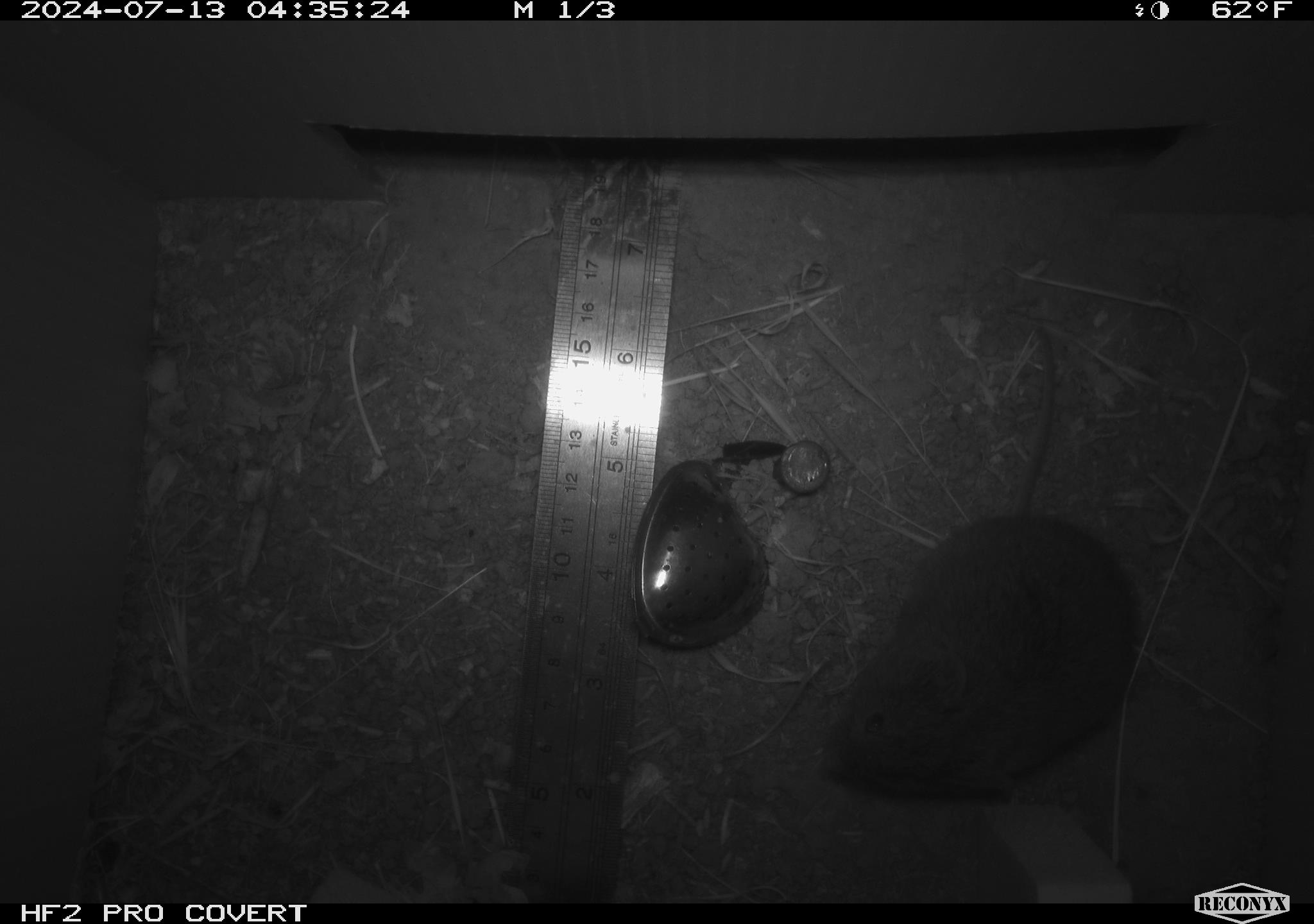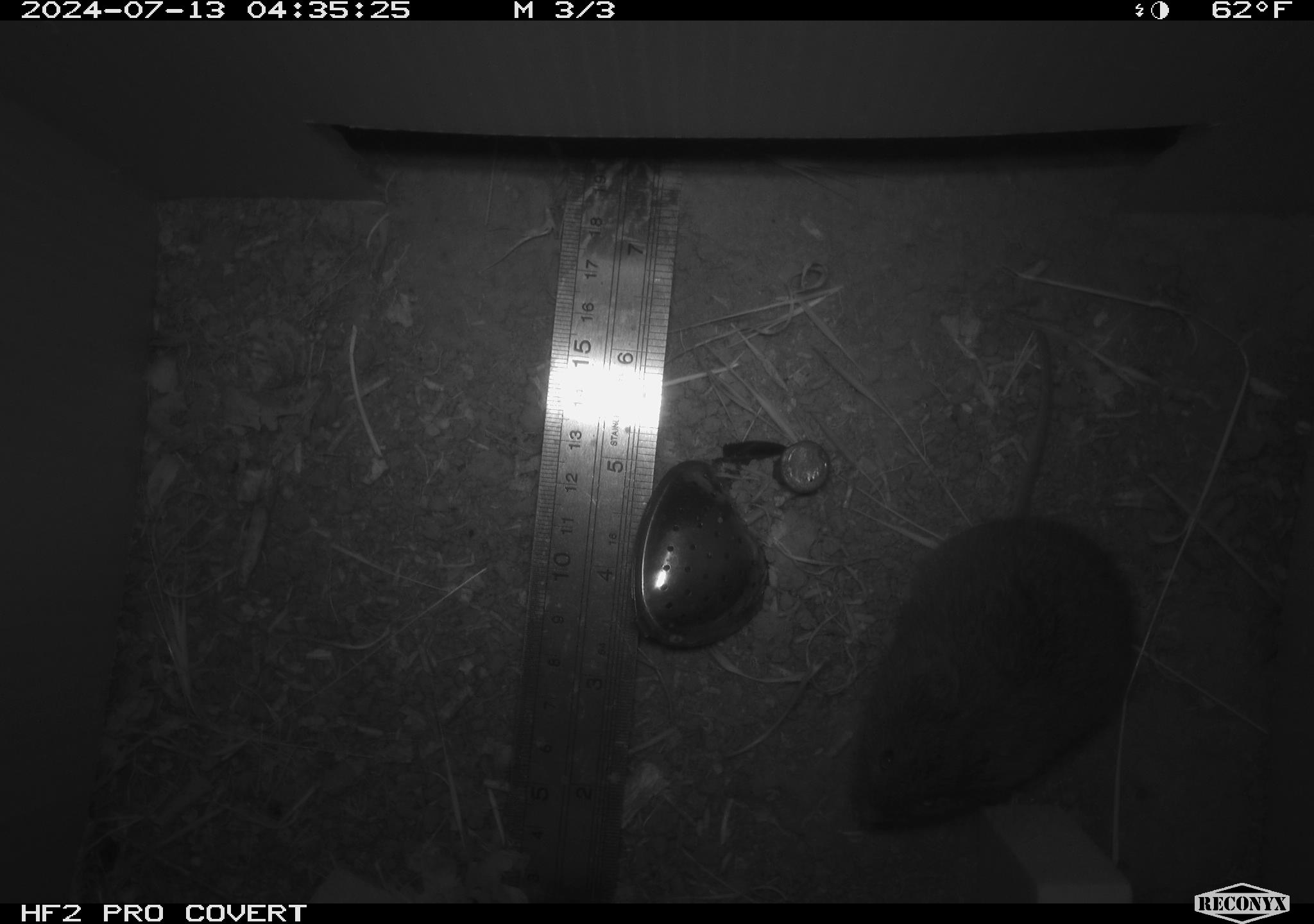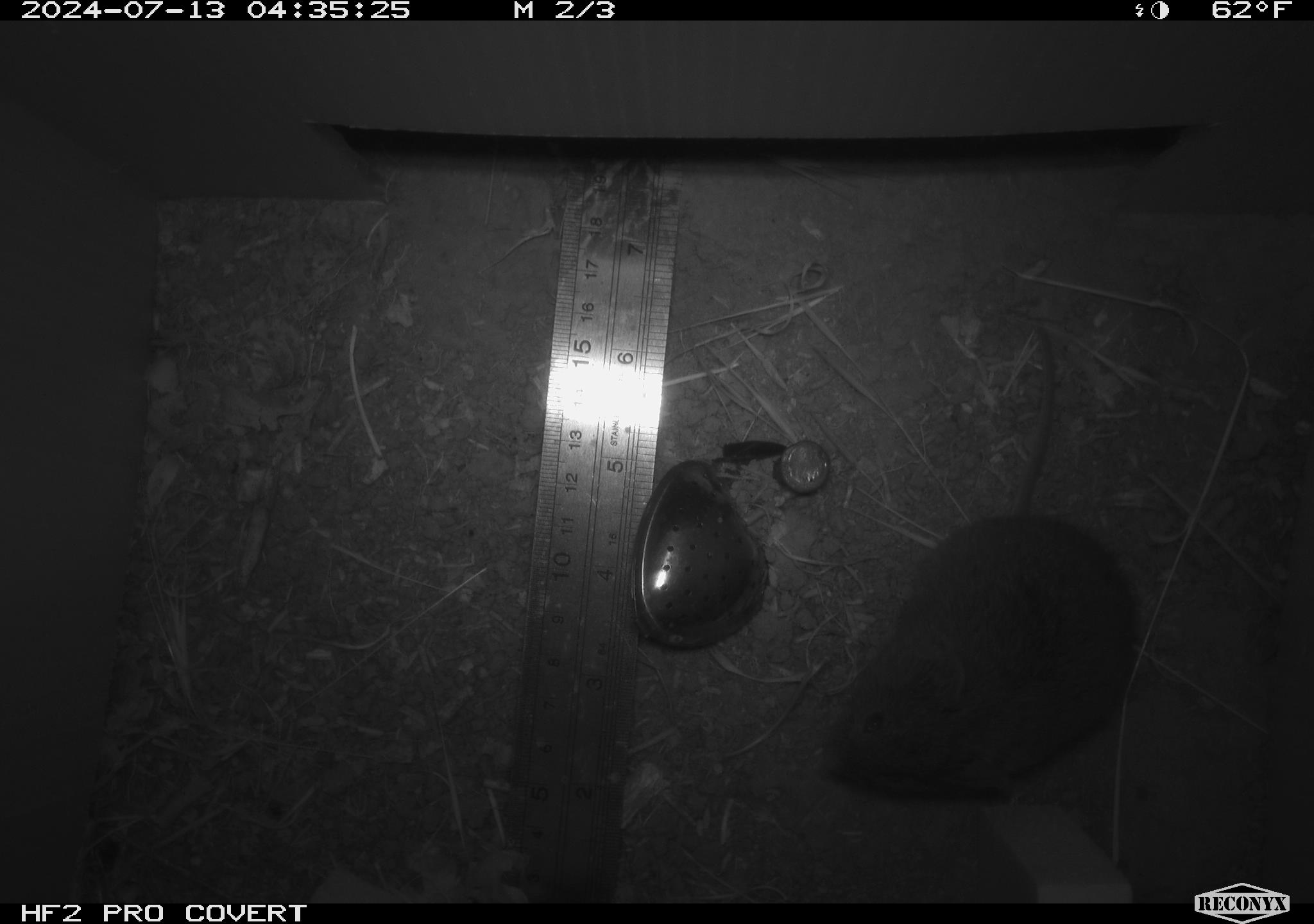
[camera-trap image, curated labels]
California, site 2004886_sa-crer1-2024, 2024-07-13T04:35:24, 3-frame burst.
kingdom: Animalia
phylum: Chordata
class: Mammalia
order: Rodentia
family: Cricetidae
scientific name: Arvicolinae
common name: voles, lemmings, and muskrats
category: arvicolinae subfamily